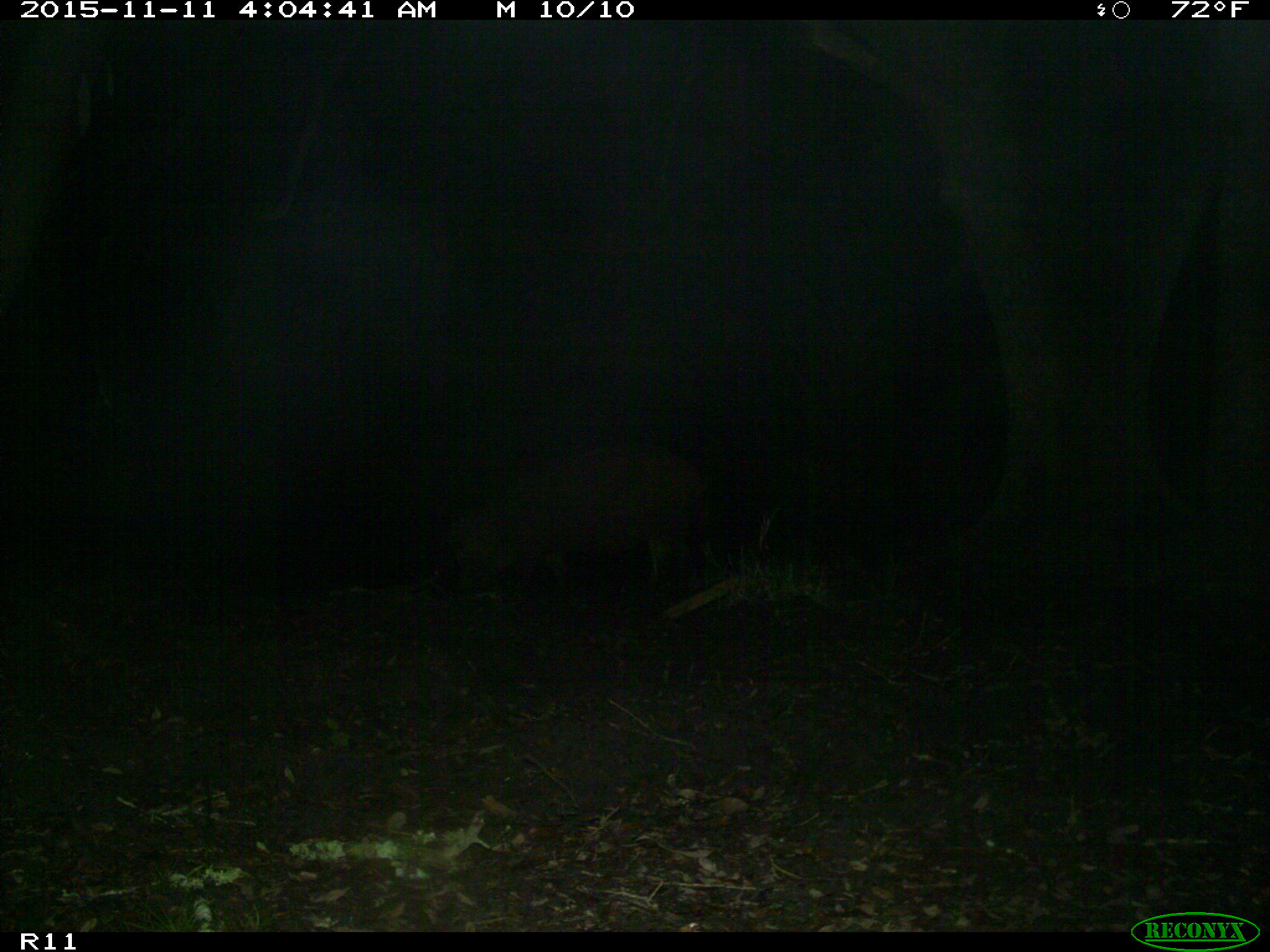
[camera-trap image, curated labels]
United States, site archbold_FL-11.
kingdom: Animalia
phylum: Chordata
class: Mammalia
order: Artiodactyla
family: Suidae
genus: Sus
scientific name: Sus scrofa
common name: wild boar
Sus scrofa (wild boar).